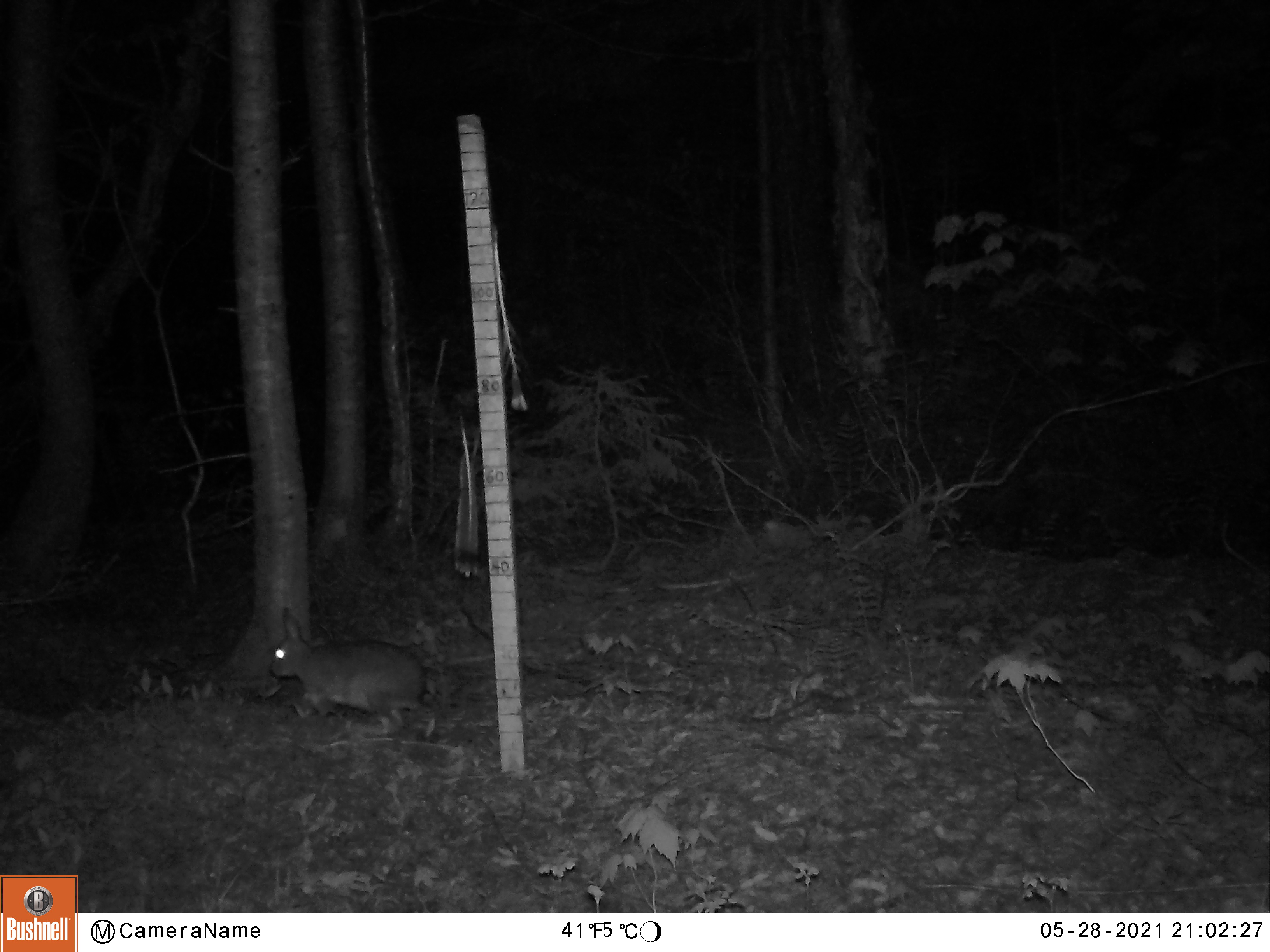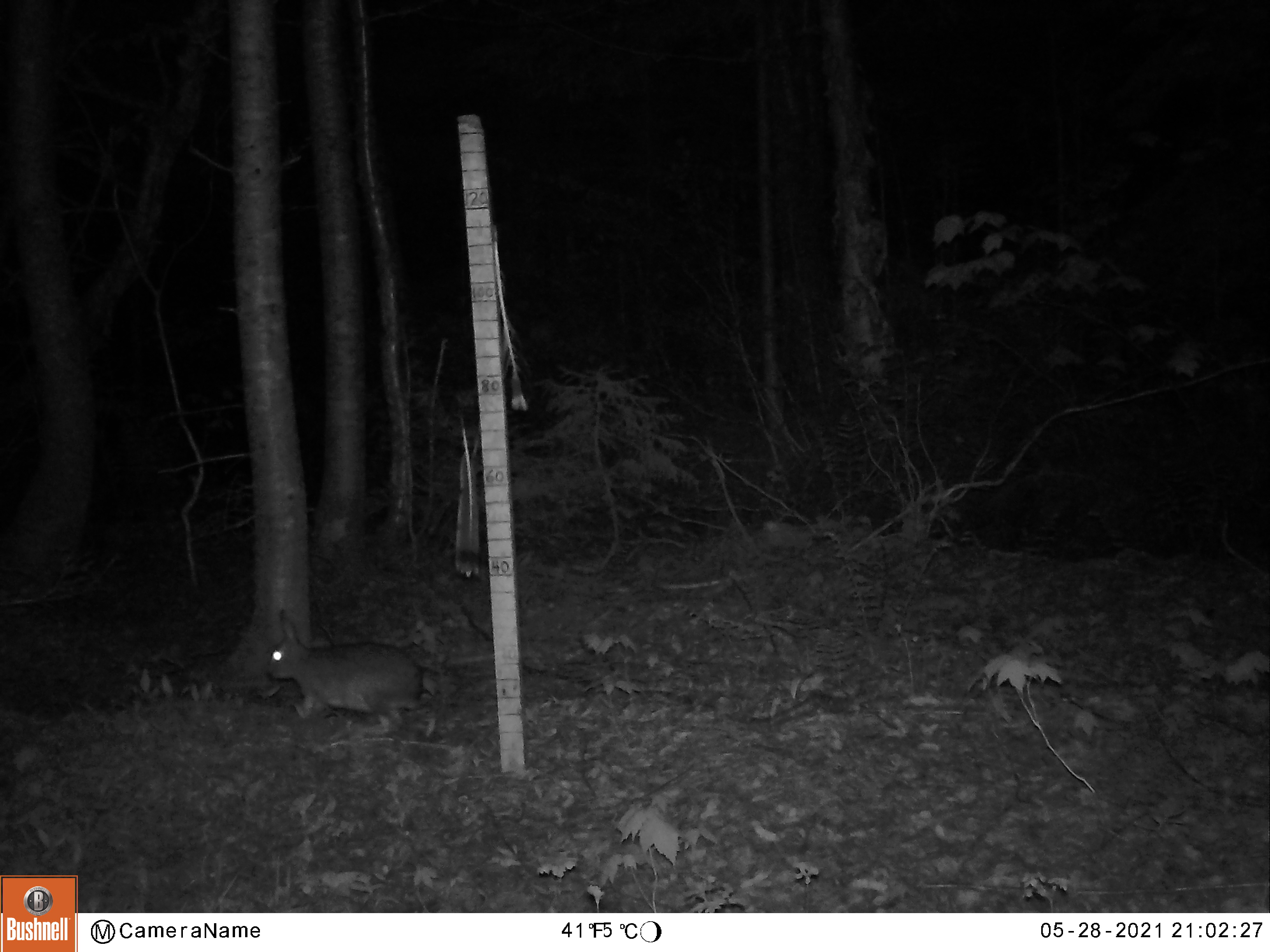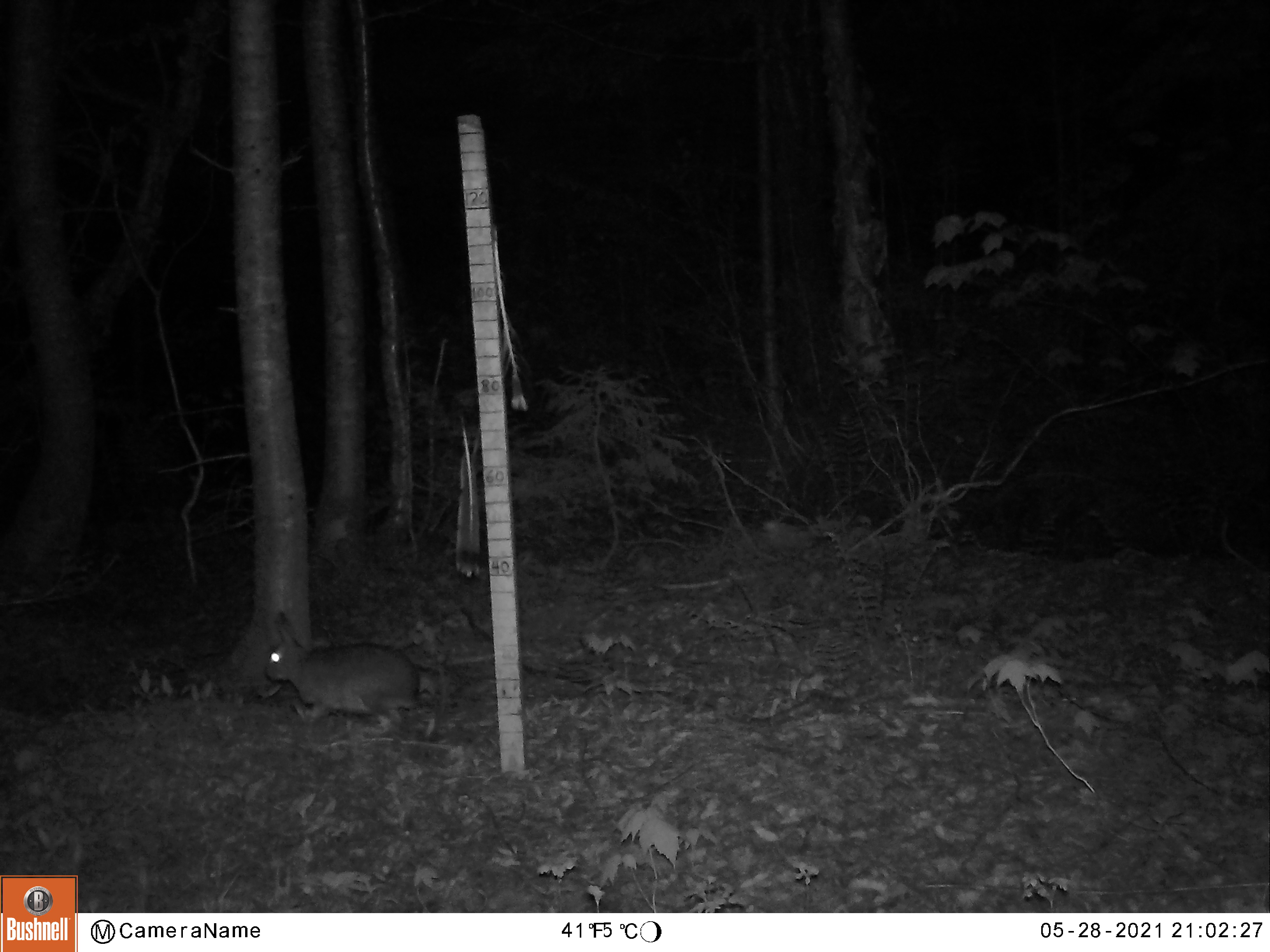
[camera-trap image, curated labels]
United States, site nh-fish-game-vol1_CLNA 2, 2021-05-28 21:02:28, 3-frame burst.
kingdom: Animalia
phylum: Chordata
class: Mammalia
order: Lagomorpha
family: Leporidae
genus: Lepus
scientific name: Lepus americanus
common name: snowshoe hare